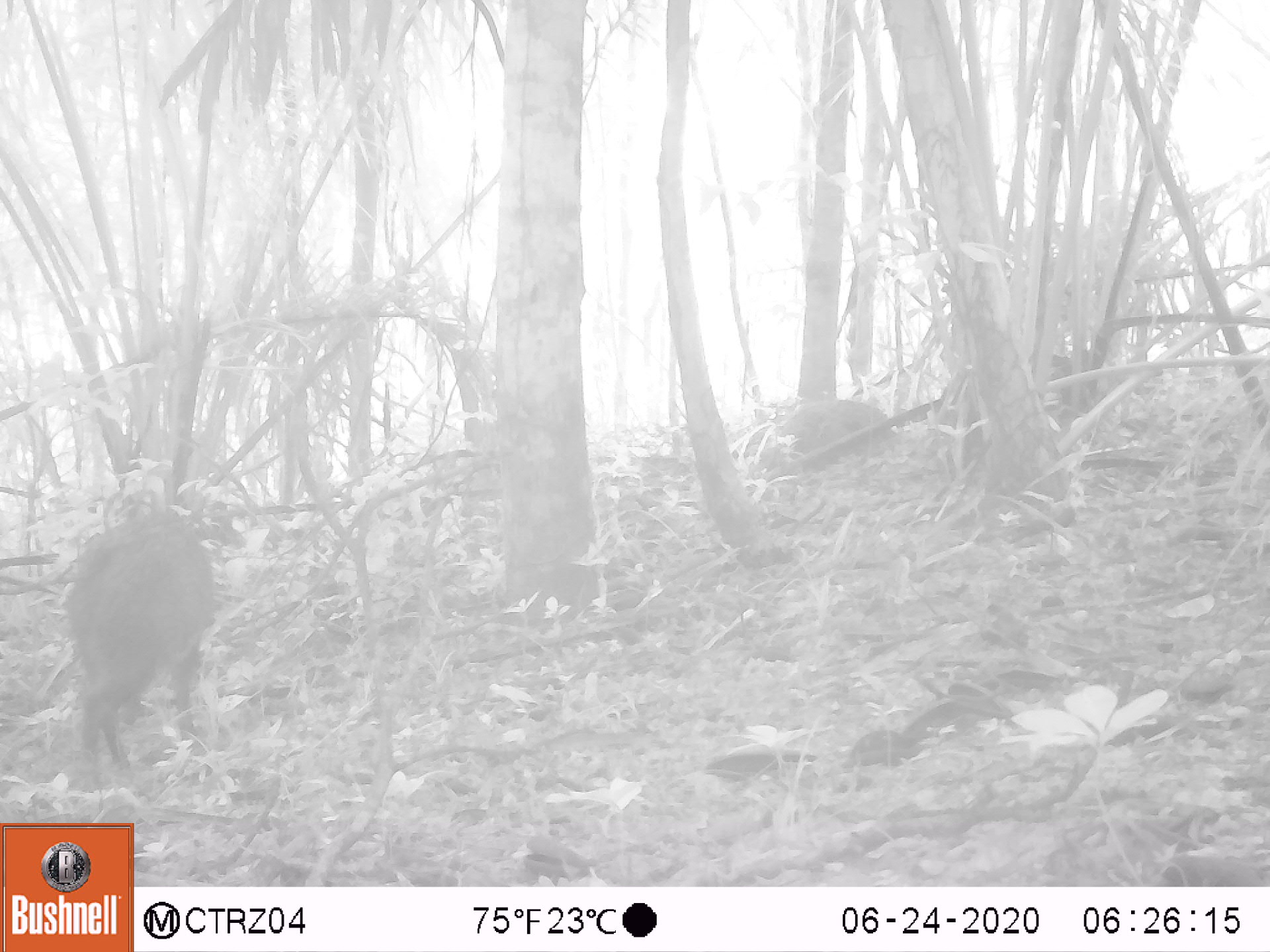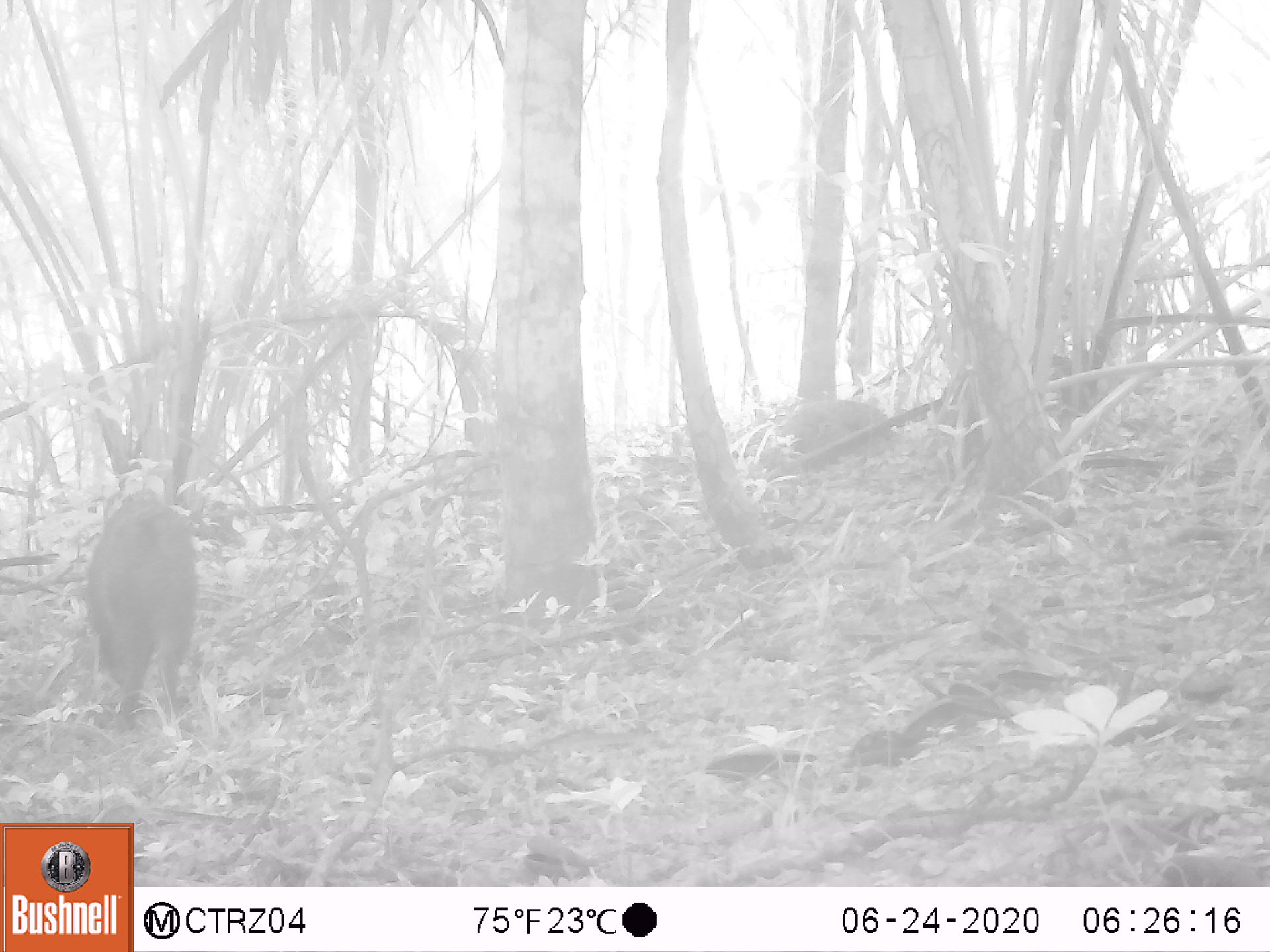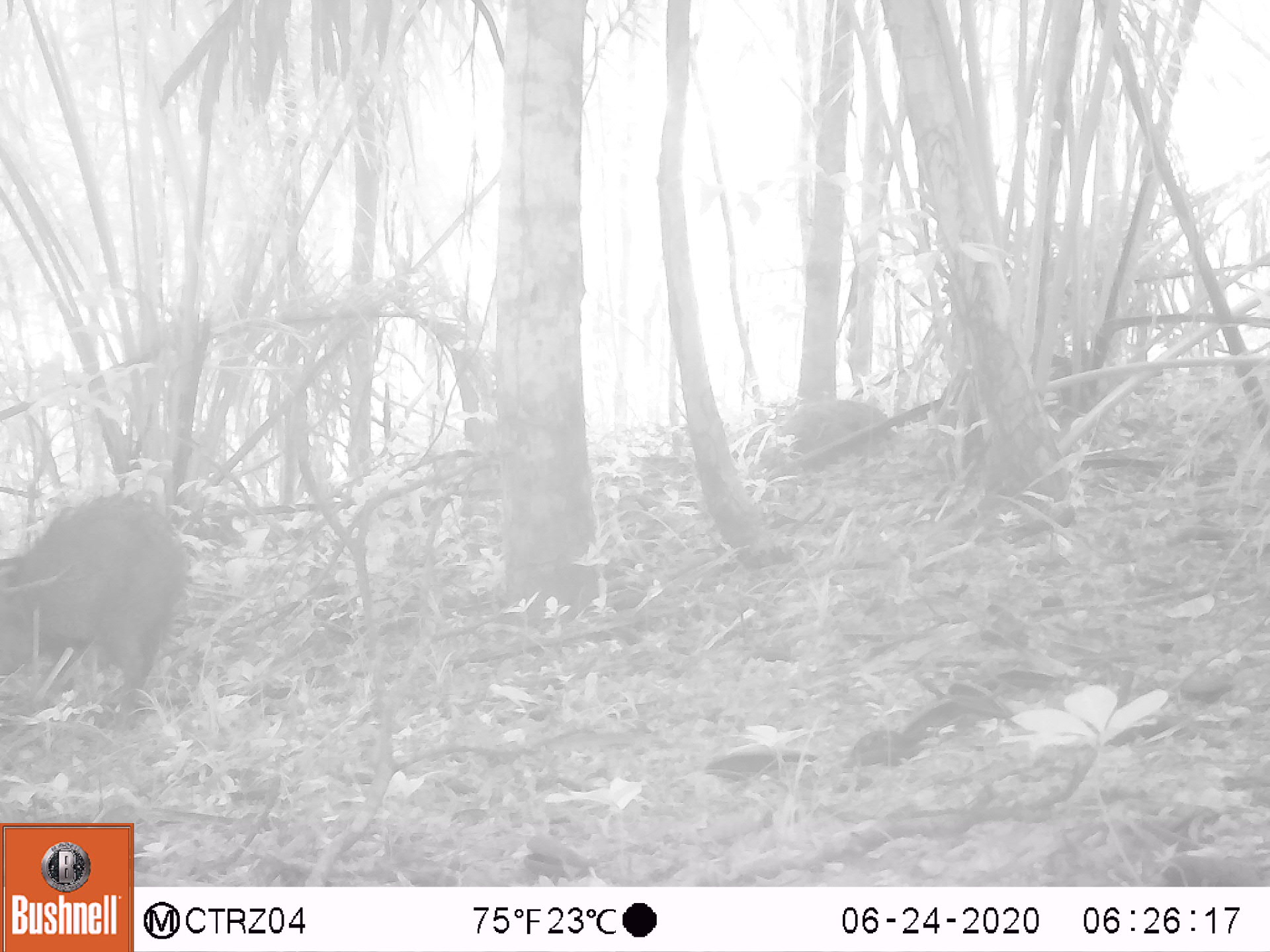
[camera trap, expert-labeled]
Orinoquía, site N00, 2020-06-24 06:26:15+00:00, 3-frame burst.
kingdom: Animalia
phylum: Chordata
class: Mammalia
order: Artiodactyla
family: Tayassuidae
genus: Pecari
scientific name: Pecari tajacu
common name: collared peccary